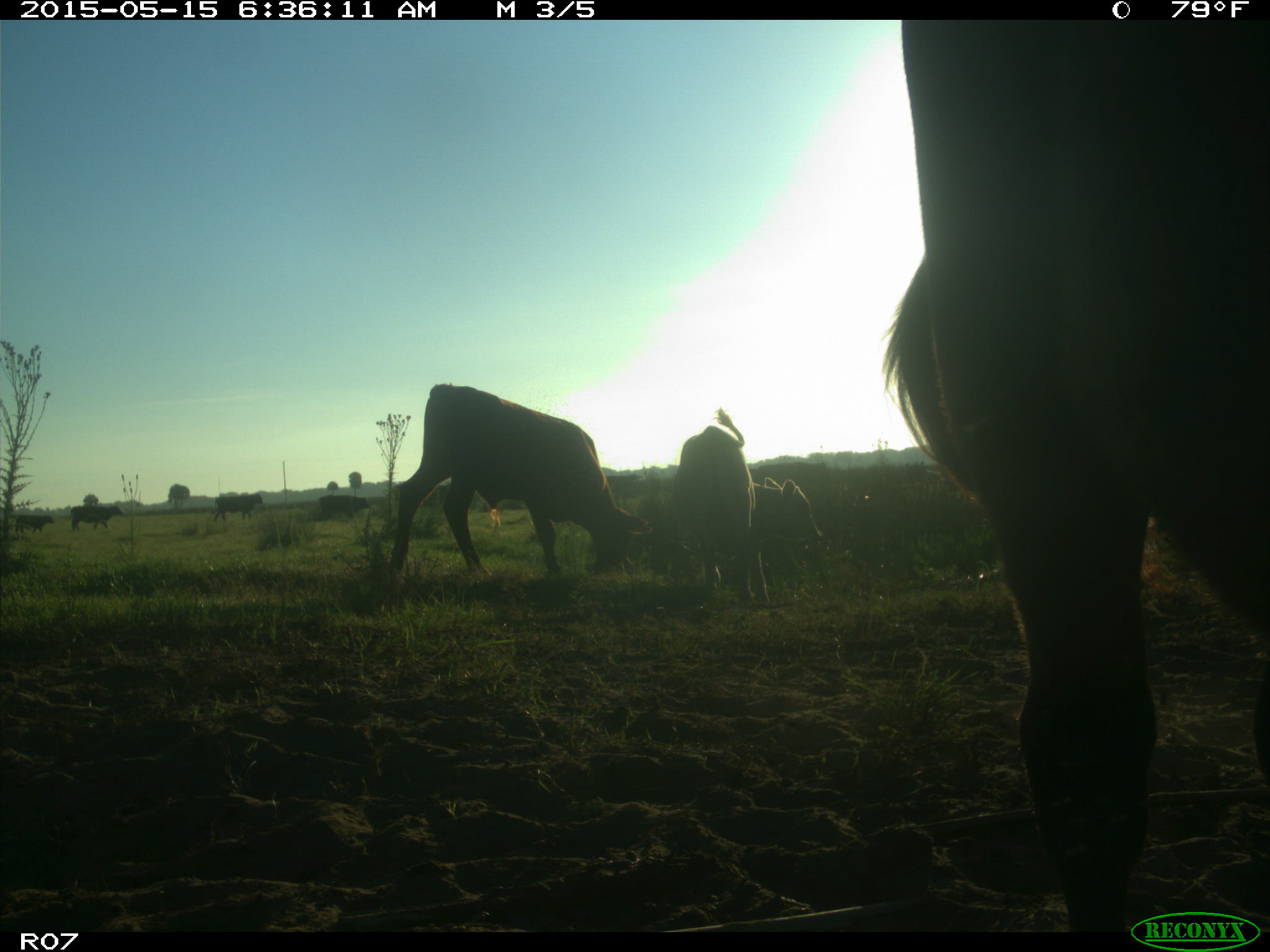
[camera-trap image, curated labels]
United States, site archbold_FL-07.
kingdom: Animalia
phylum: Chordata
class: Mammalia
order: Artiodactyla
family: Bovidae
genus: Bos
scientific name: Bos taurus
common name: domestic cow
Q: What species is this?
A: Bos taurus (domestic cow).